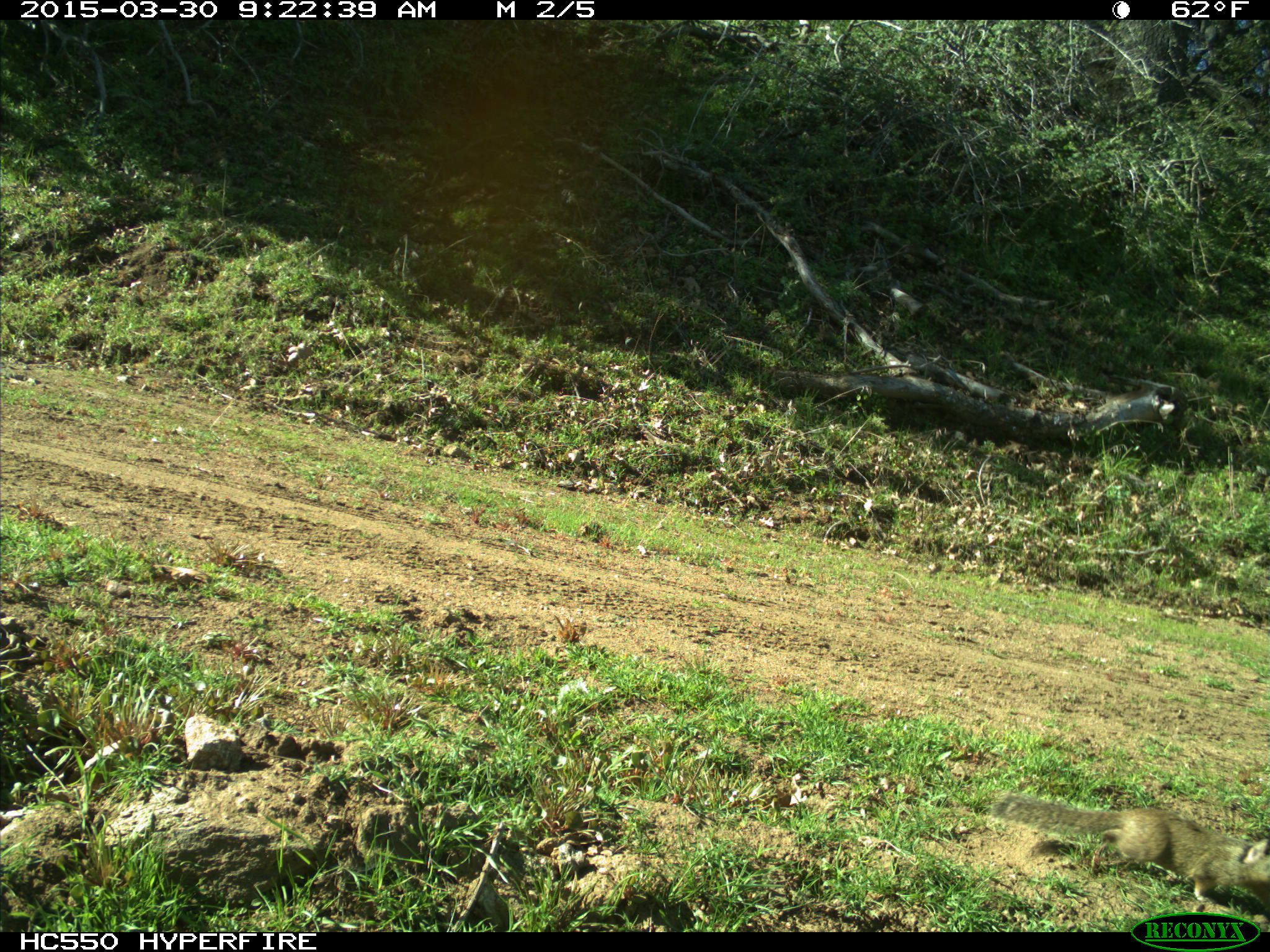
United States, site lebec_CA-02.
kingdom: Animalia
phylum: Chordata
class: Mammalia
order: Rodentia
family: Sciuridae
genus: Otospermophilus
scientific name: Otospermophilus beecheyi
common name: california ground squirrel